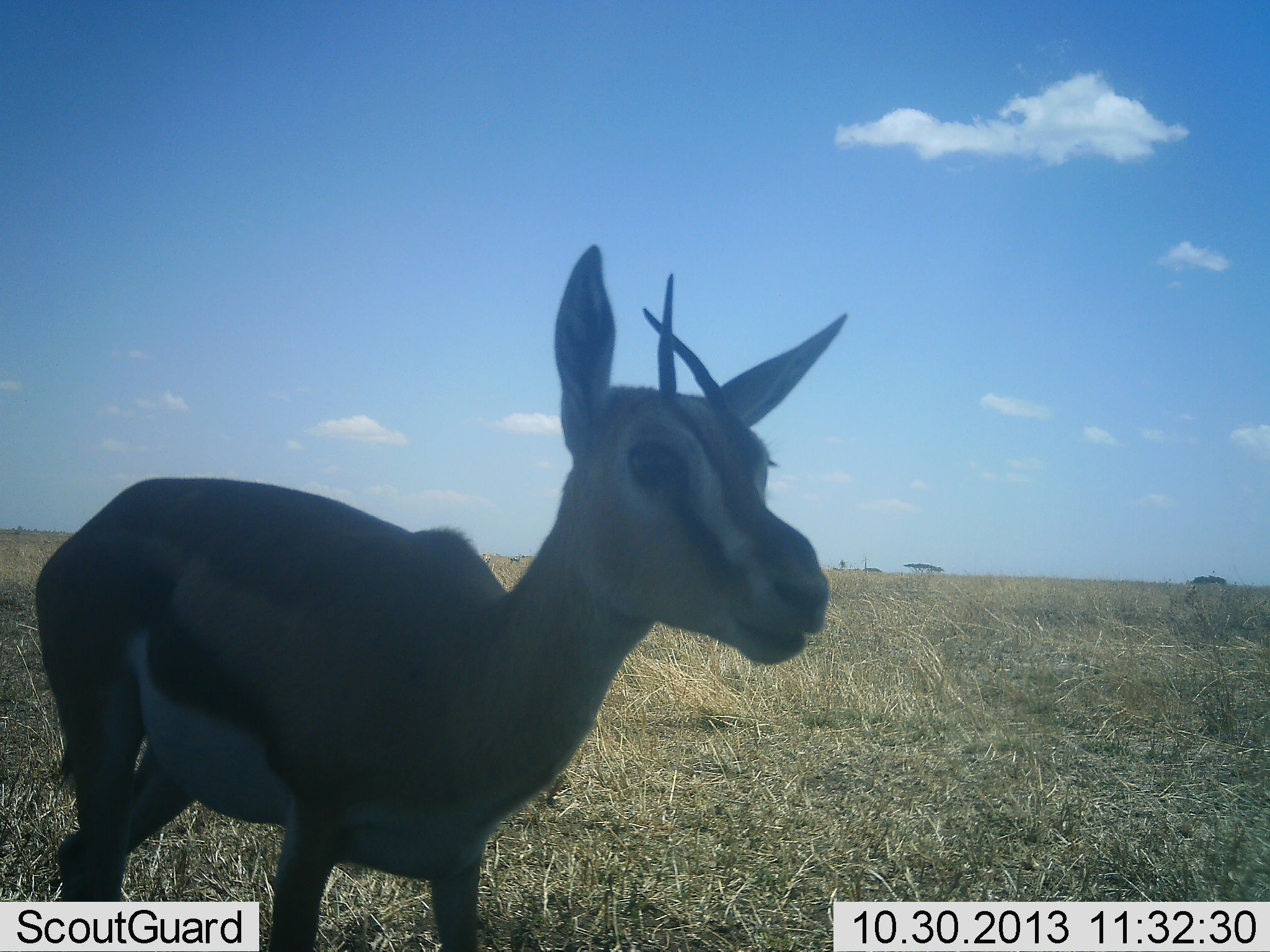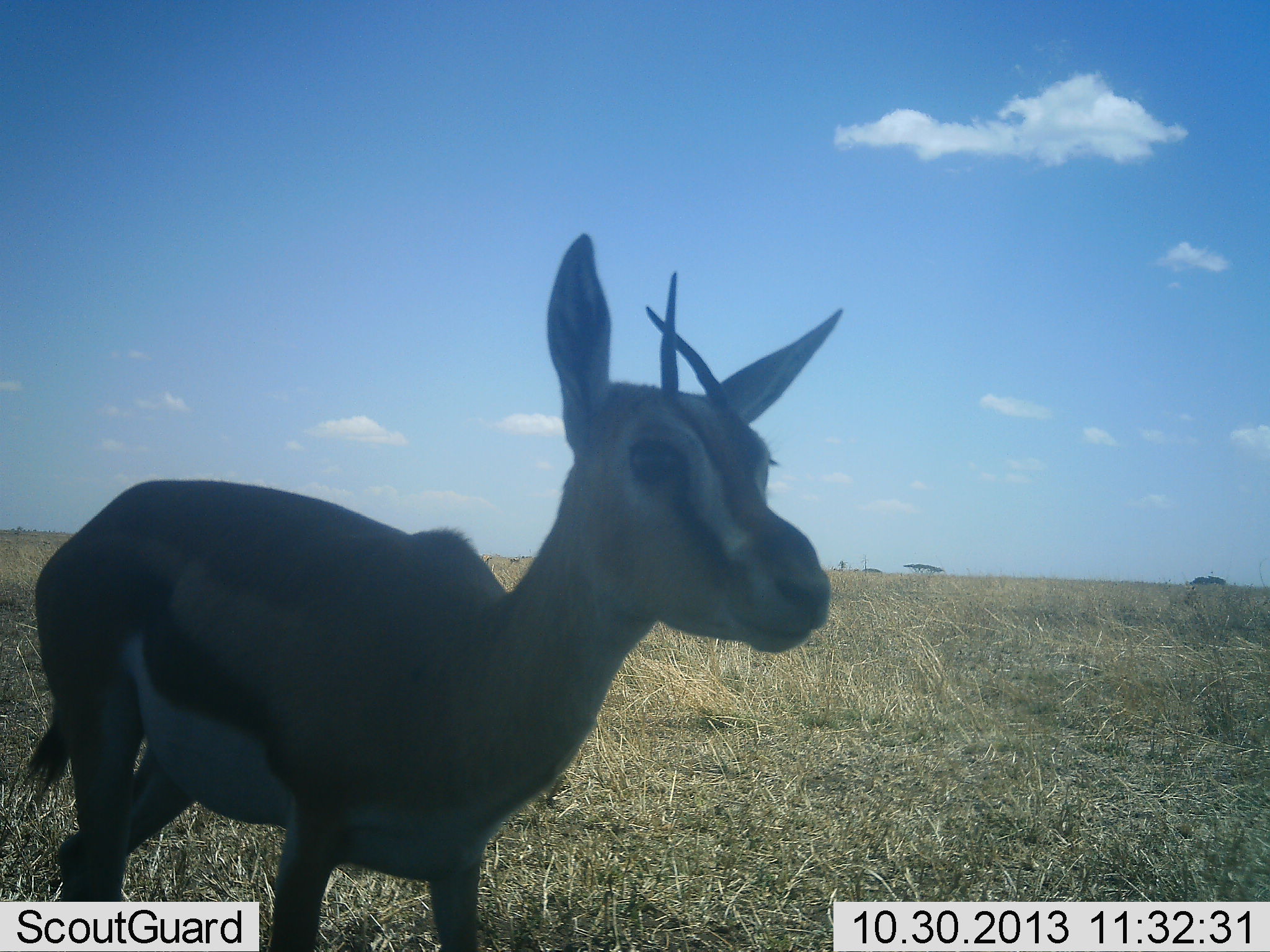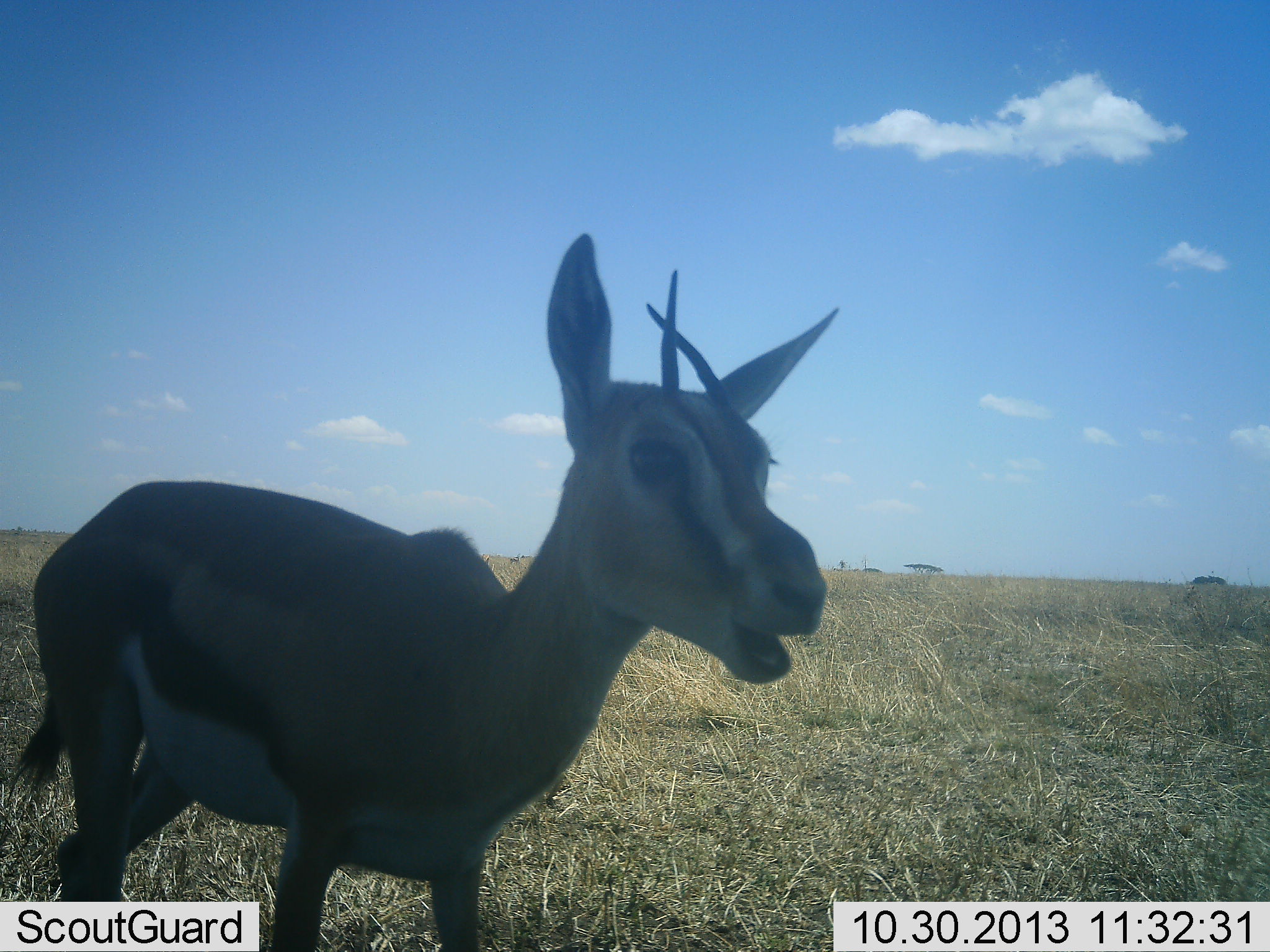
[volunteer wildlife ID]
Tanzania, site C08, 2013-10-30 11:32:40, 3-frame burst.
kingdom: Animalia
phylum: Chordata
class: Mammalia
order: Artiodactyla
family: Bovidae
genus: Eudorcas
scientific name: Eudorcas thomsonii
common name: thomson's gazelle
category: gazellethomsons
Gazellethomsons (thomson's gazelle) (Eudorcas thomsonii), count 1. Behavior (volunteer vote fractions): standing 81%, resting 0%, moving 0%, interacting 5%. Young present (vote fraction): 5%. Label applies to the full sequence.